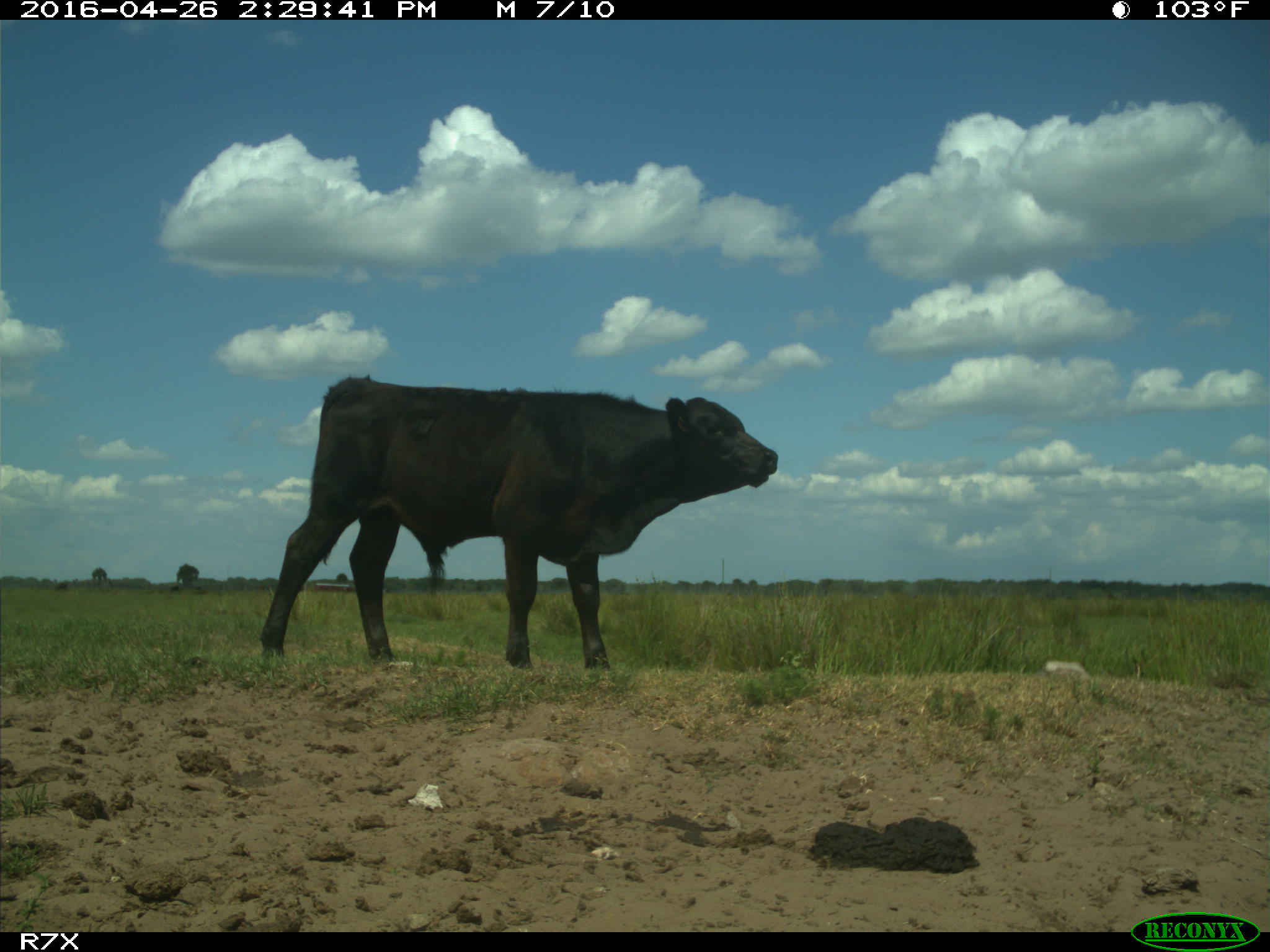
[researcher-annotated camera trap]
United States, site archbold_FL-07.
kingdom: Animalia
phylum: Chordata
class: Mammalia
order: Artiodactyla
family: Bovidae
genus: Bos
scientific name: Bos taurus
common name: domestic cow